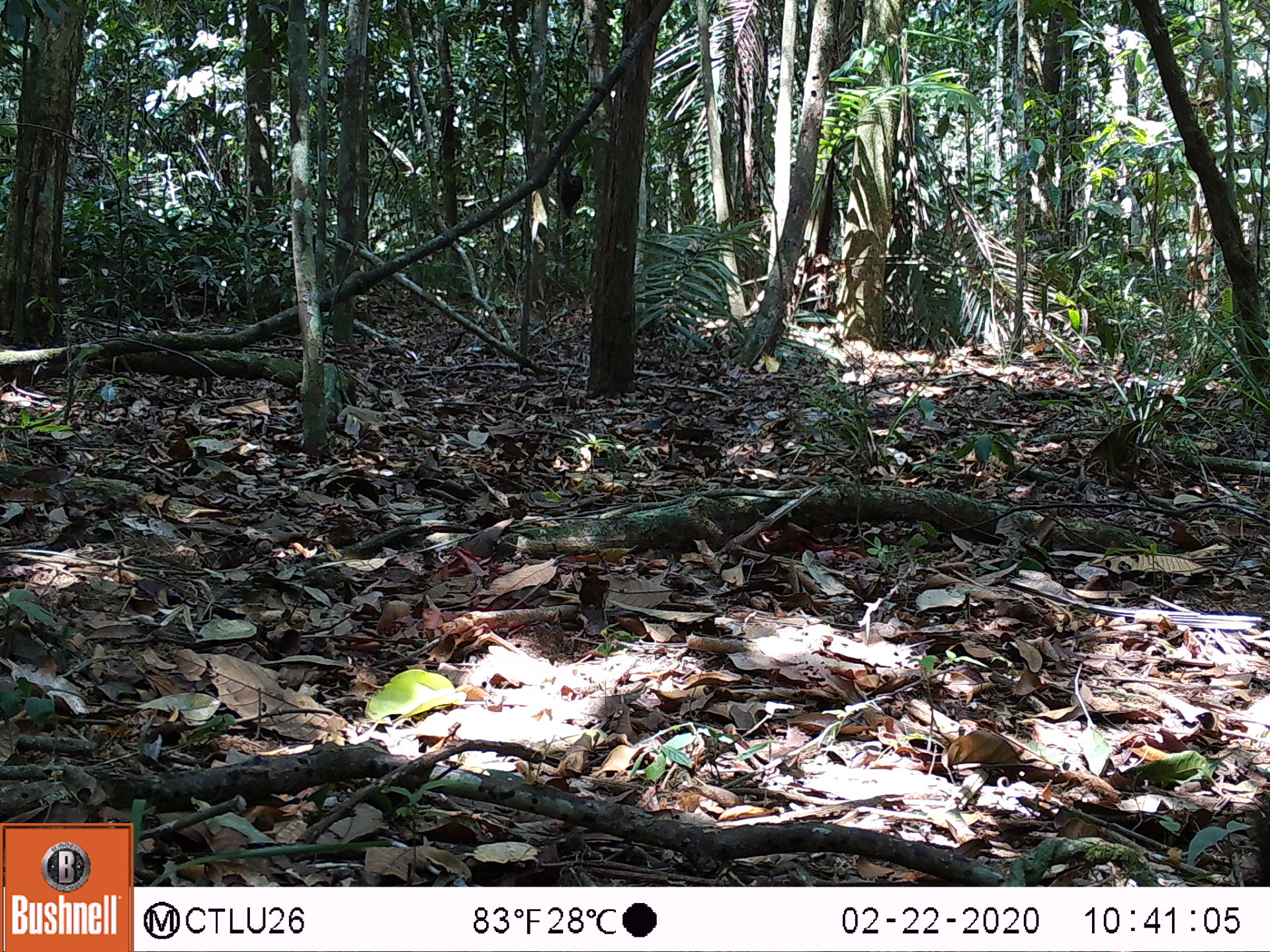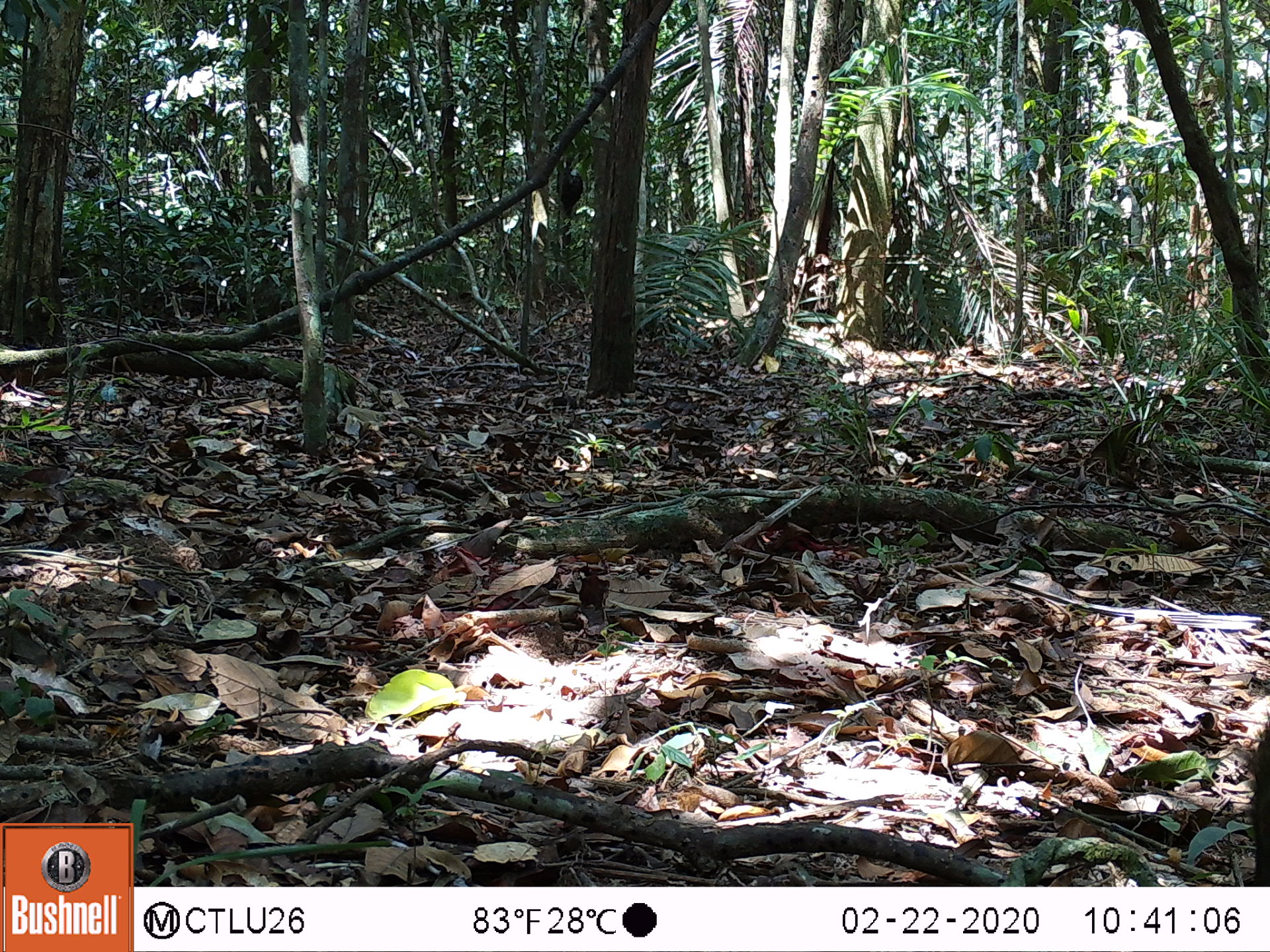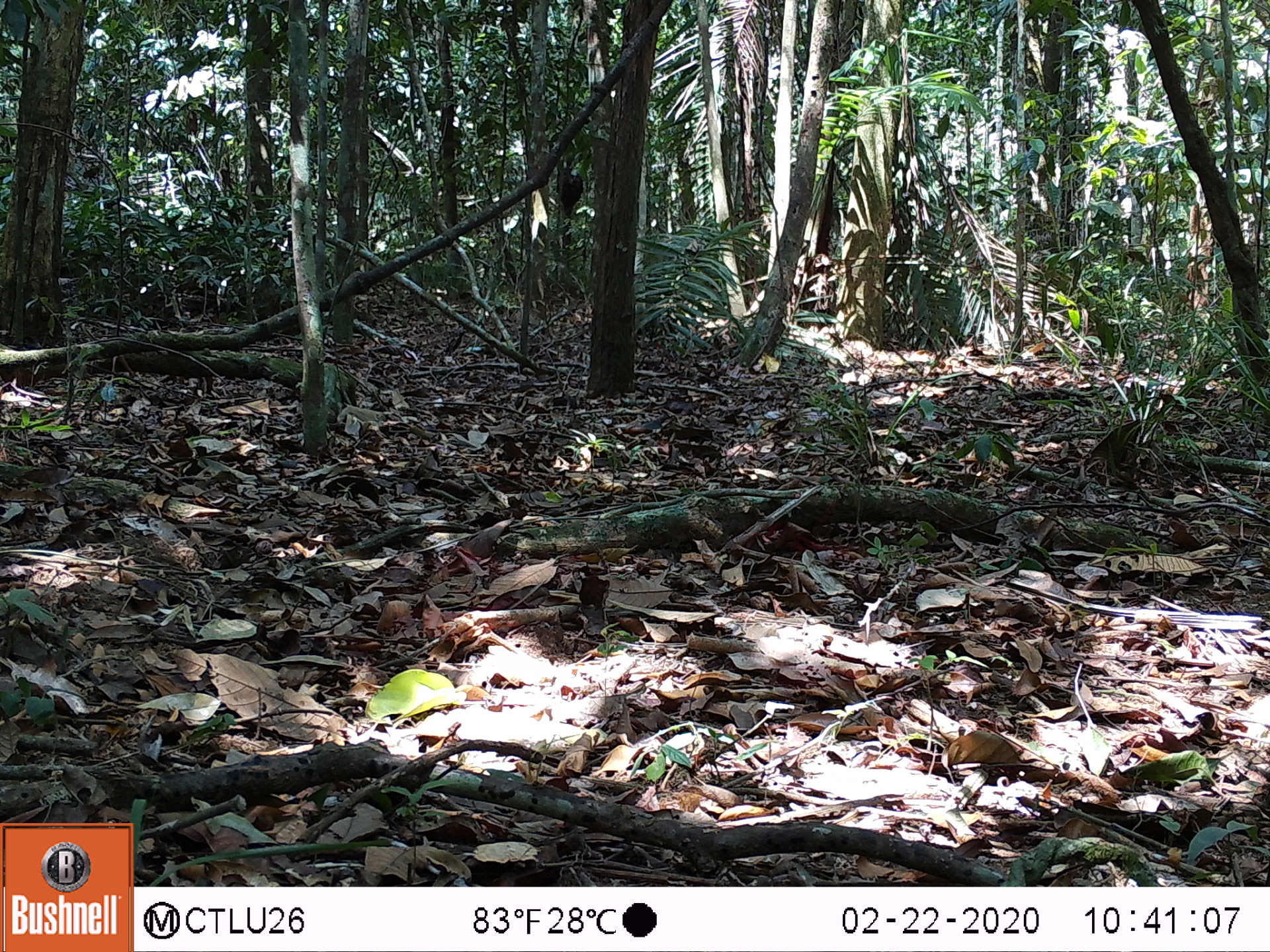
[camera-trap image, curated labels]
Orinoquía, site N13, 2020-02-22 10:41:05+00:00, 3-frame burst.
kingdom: Animalia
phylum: Chordata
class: Mammalia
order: Artiodactyla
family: Tayassuidae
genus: Pecari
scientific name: Pecari tajacu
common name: collared peccary